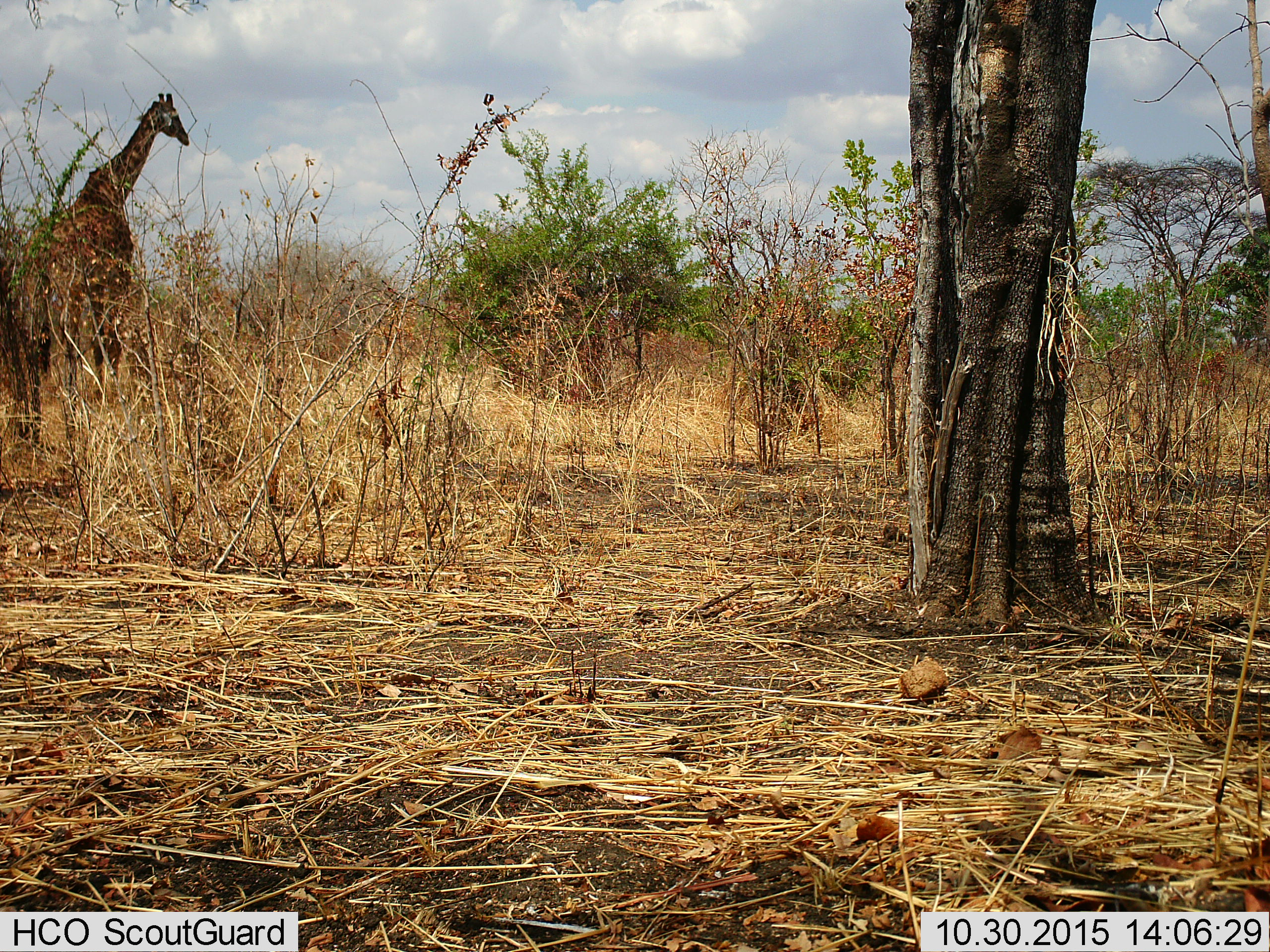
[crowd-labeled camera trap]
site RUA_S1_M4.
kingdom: Animalia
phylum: Chordata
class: Mammalia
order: Artiodactyla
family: Giraffidae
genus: Giraffa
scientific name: Giraffa camelopardalis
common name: giraffe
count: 1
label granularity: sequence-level